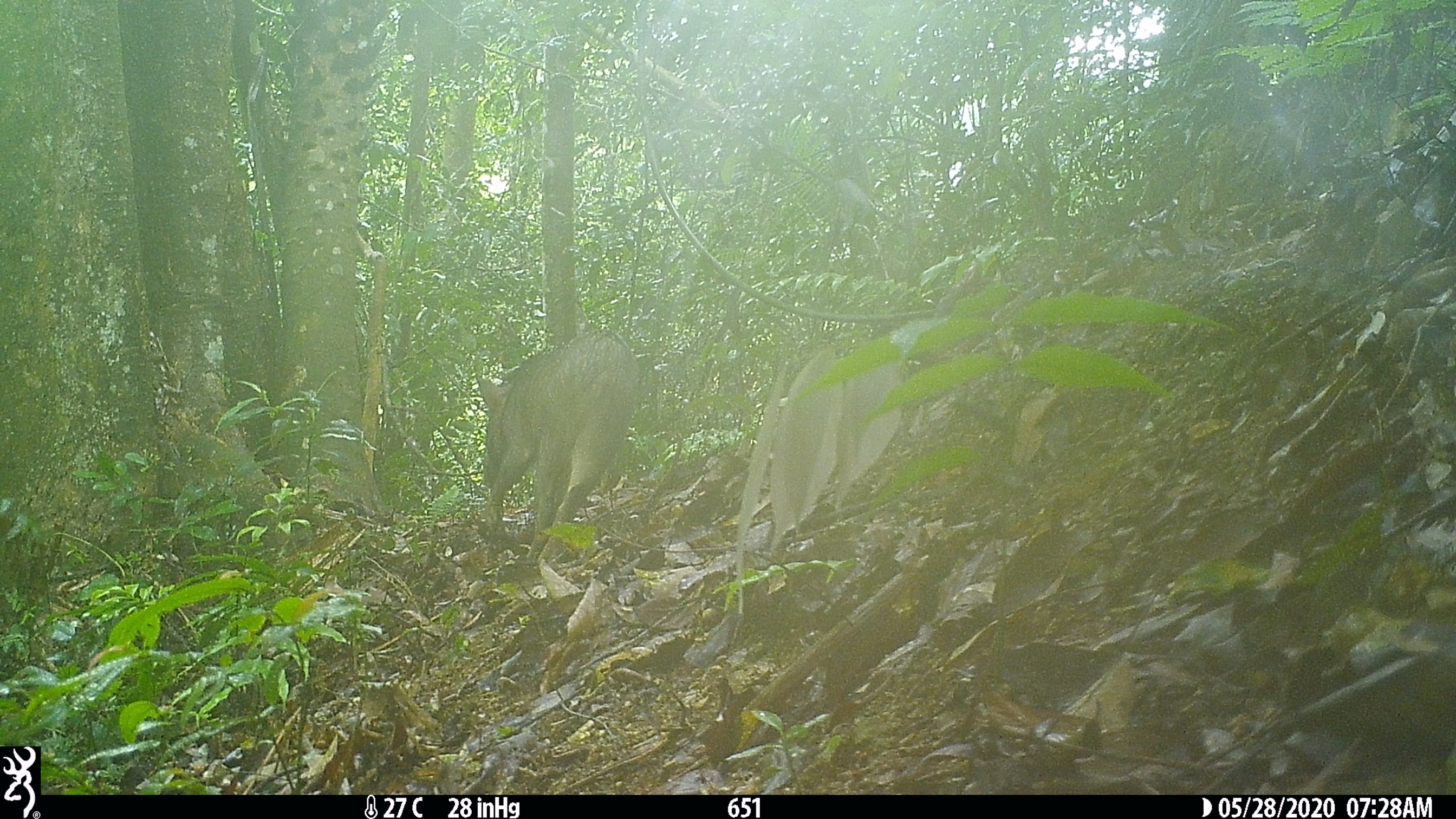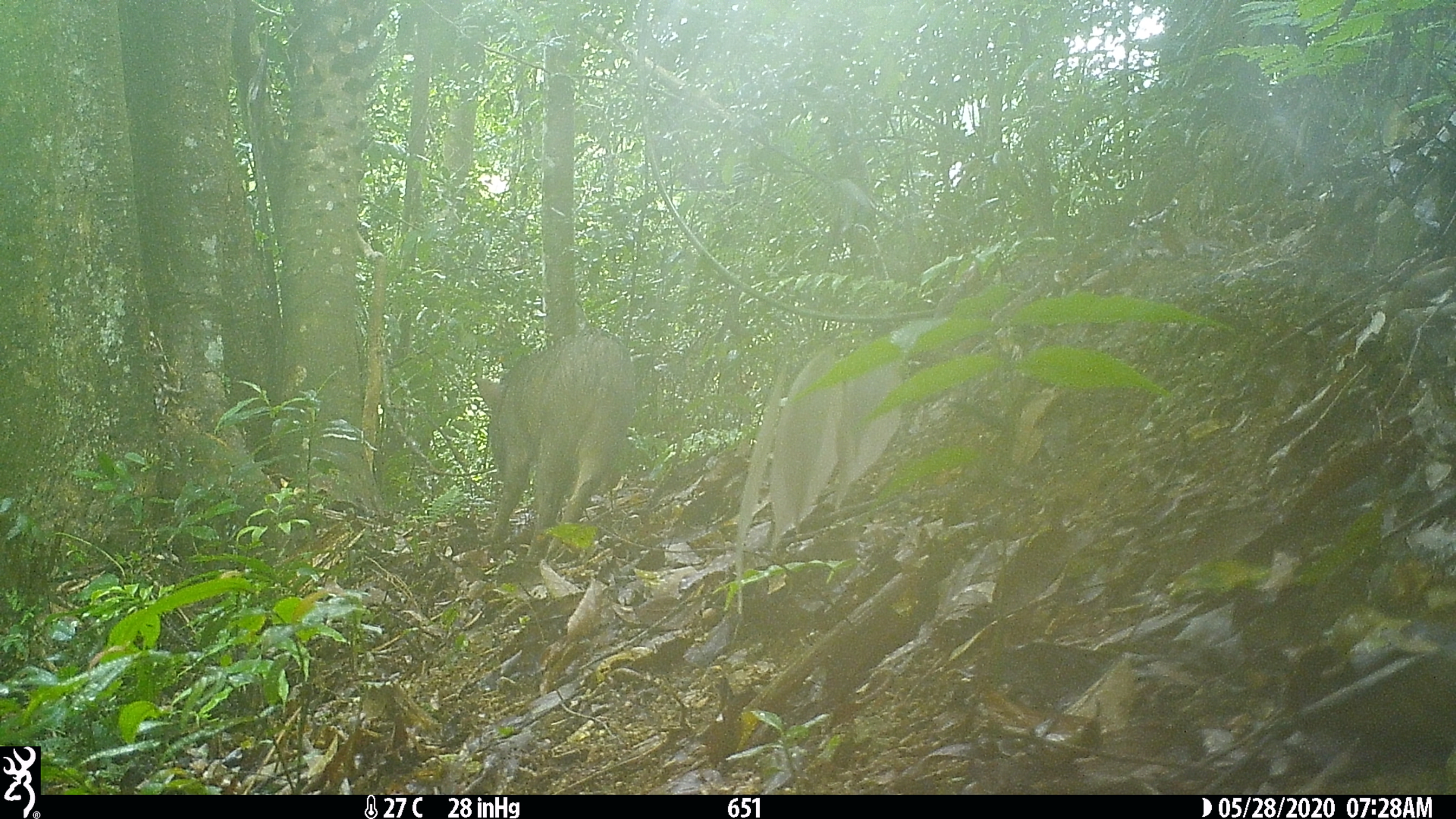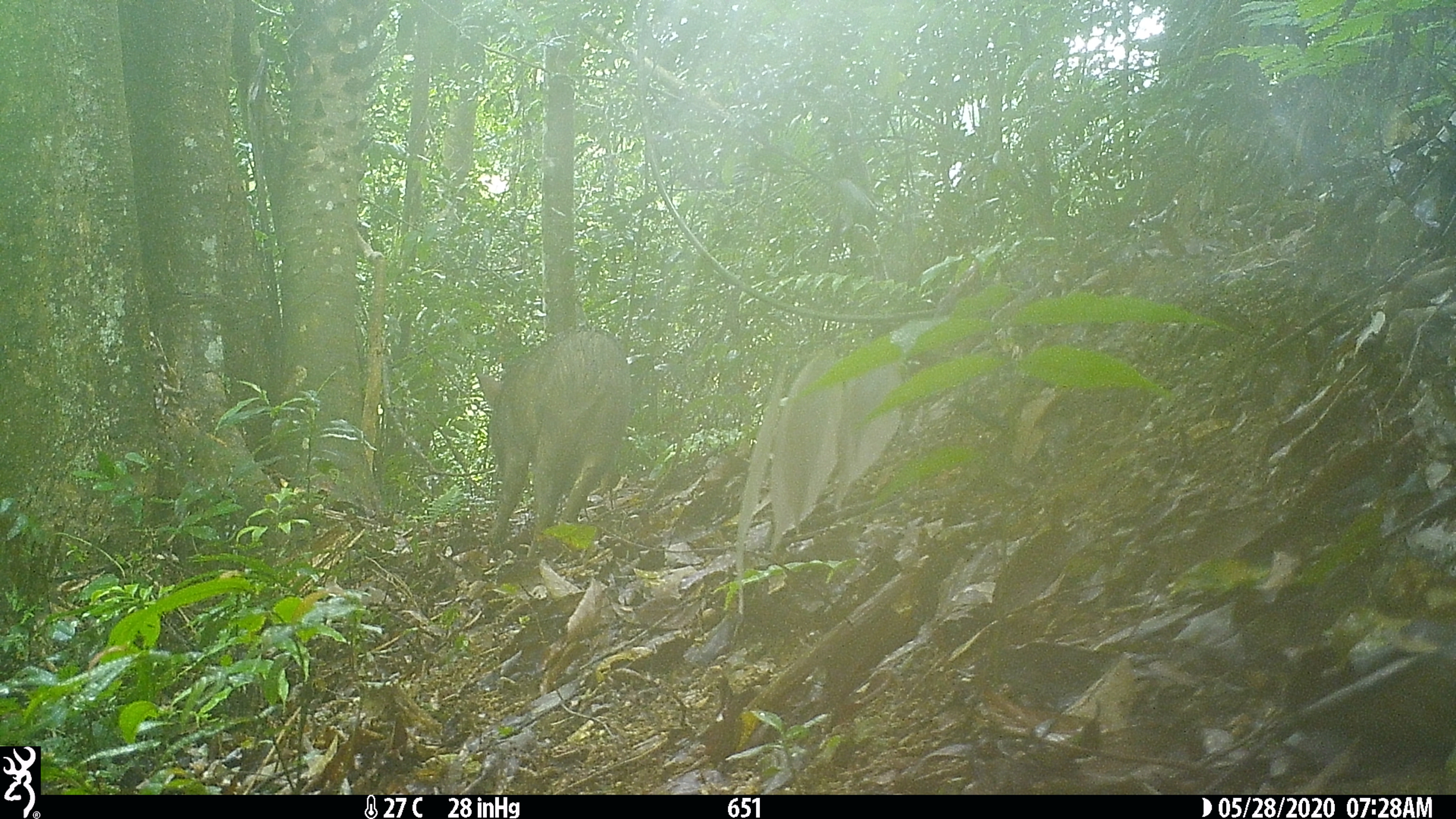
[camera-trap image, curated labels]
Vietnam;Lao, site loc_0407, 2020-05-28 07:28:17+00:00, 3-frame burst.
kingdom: Animalia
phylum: Chordata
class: Mammalia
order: Artiodactyla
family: Suidae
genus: Sus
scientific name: Sus scrofa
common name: eurasian wild pig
Eurasian wild pig (Sus scrofa). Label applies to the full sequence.